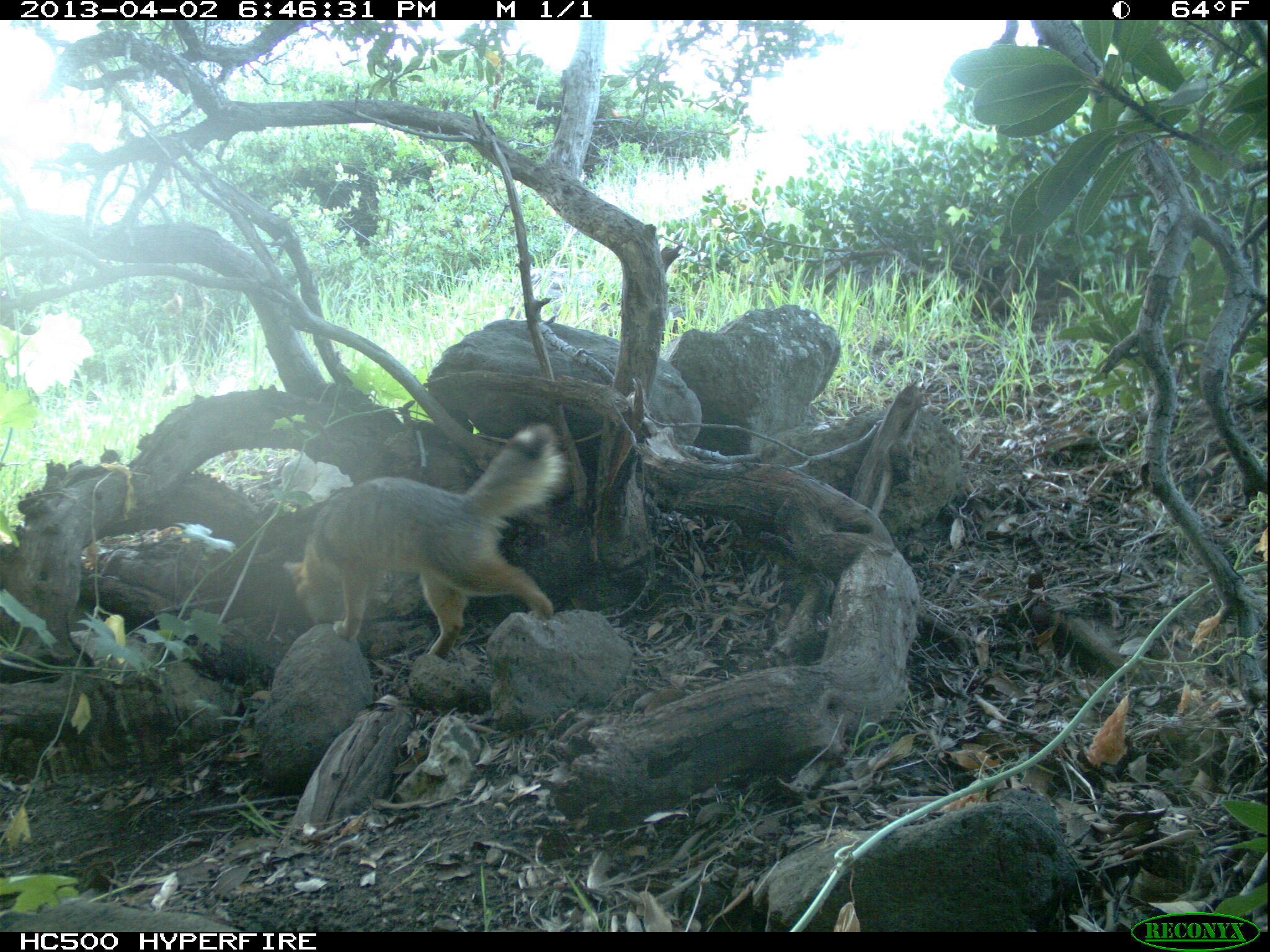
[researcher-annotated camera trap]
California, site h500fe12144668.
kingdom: Animalia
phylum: Chordata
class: Mammalia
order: Carnivora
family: Canidae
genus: Urocyon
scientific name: Urocyon littoralis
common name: island fox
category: fox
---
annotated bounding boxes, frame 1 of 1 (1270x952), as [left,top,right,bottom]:
fox: [278,421,572,659]